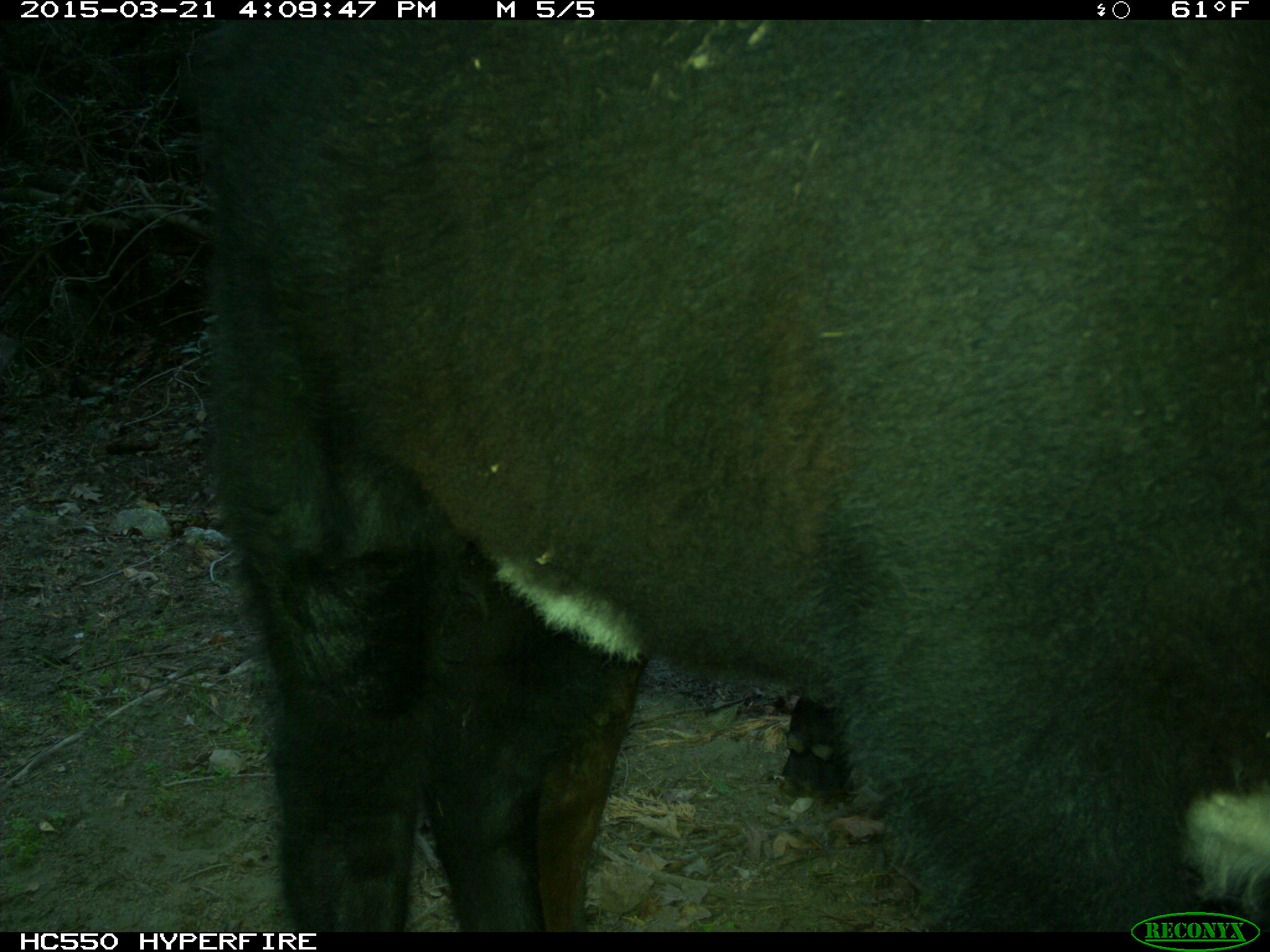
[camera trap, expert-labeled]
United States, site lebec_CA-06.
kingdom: Animalia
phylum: Chordata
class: Mammalia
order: Artiodactyla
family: Bovidae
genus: Bos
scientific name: Bos taurus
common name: domestic cow